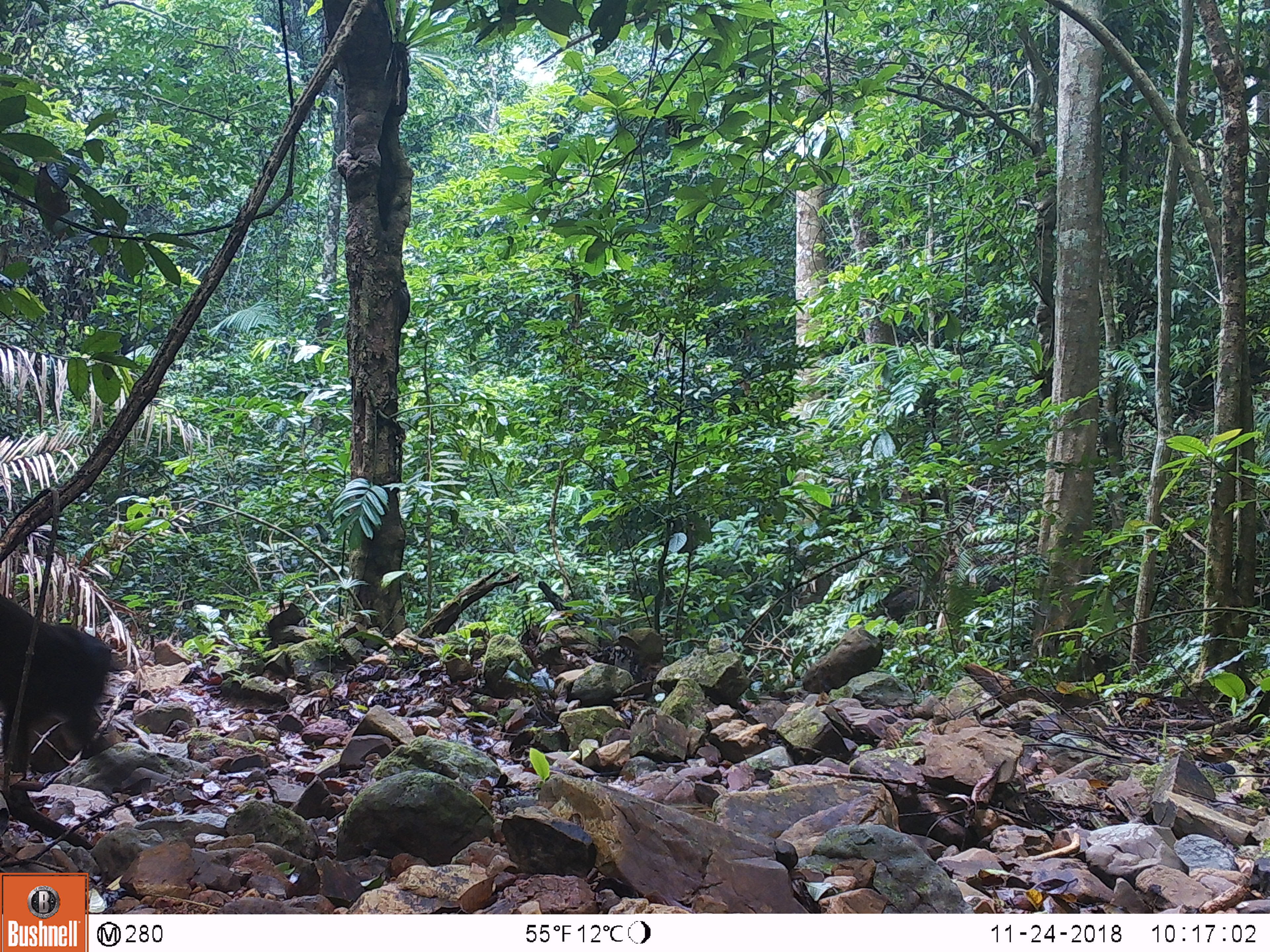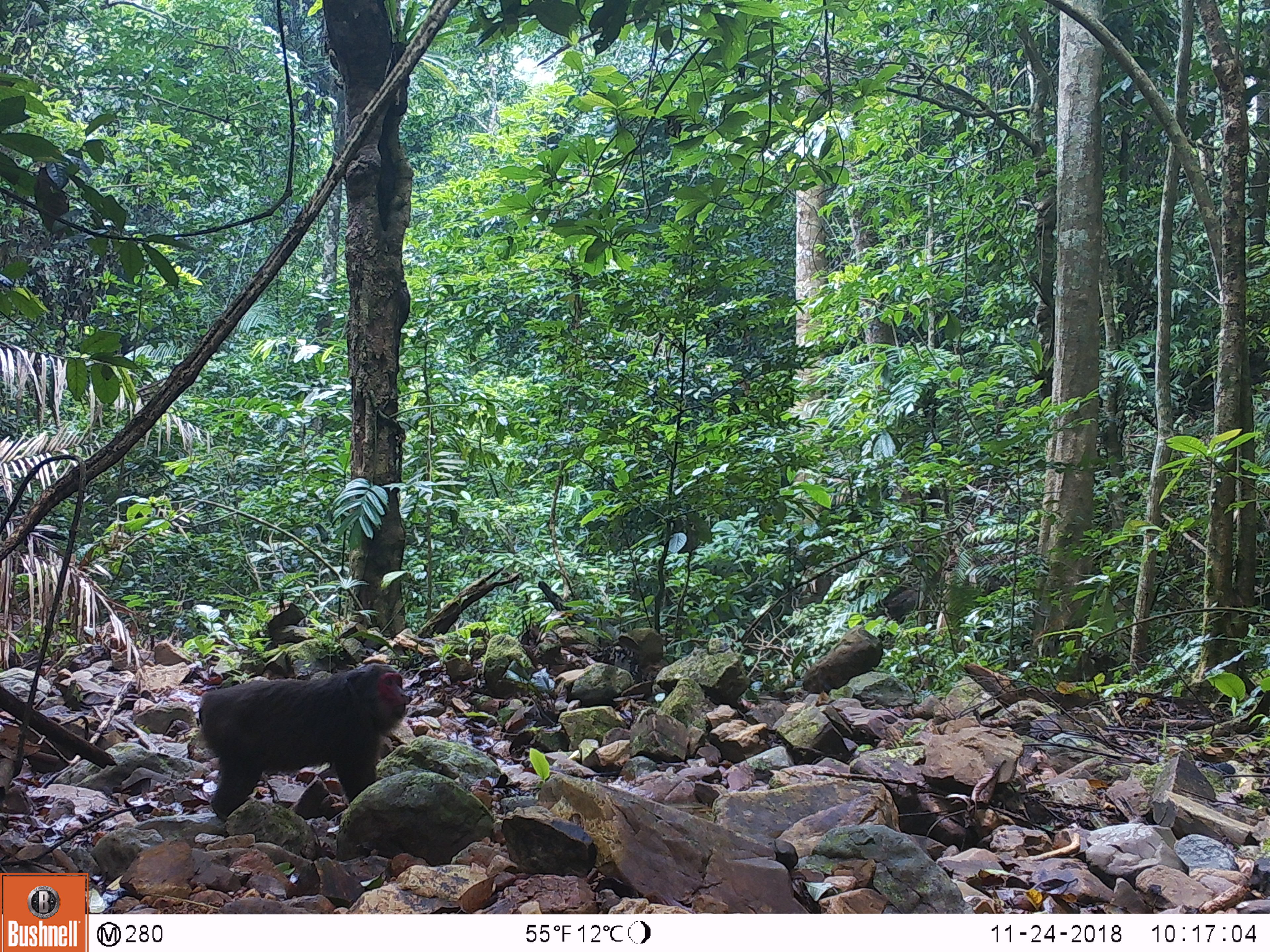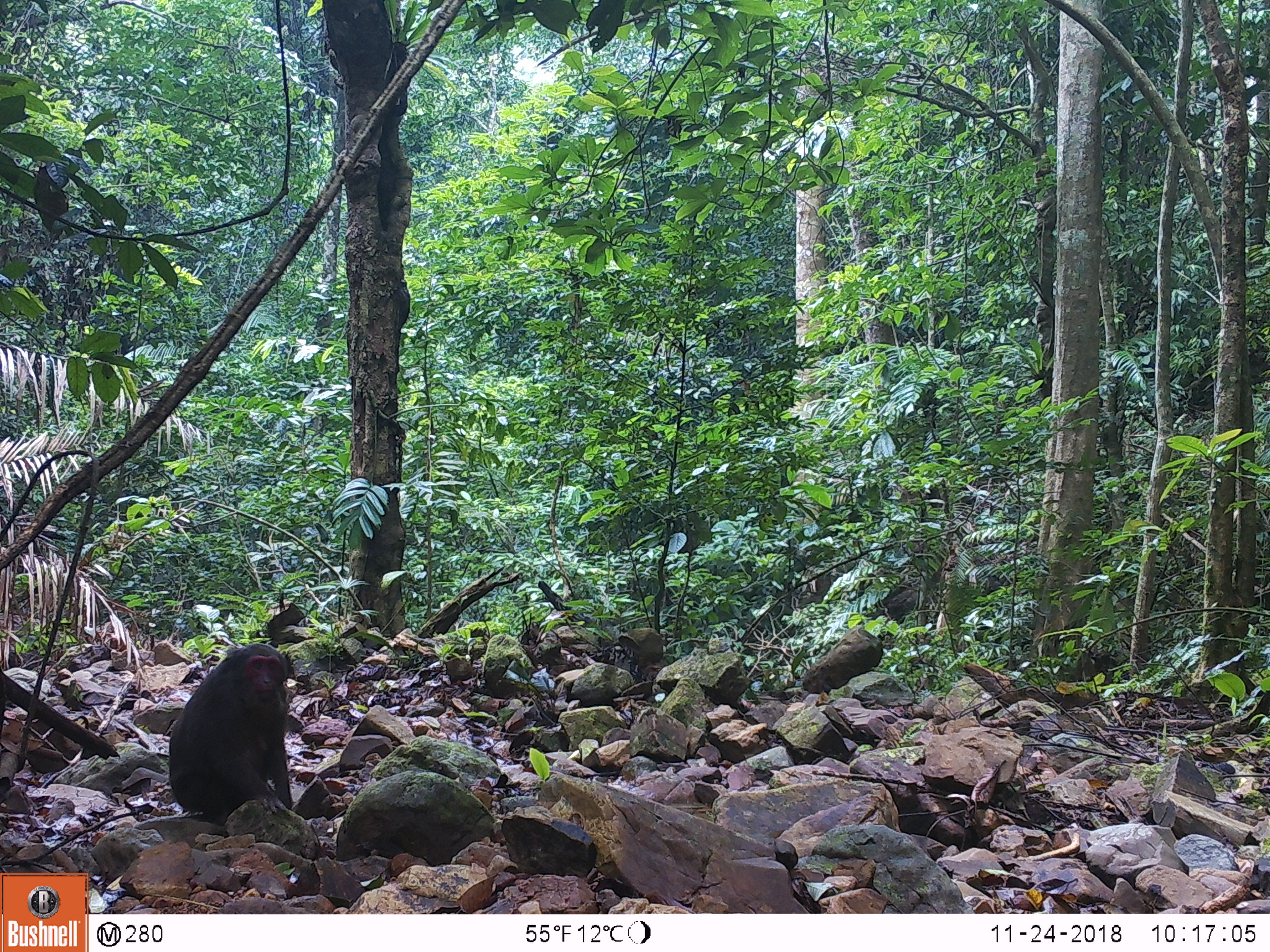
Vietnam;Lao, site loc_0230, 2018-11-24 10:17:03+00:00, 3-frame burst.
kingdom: Animalia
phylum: Chordata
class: Mammalia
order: Primates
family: Cercopithecidae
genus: Macaca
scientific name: Macaca arctoides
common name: stump-tailed macaque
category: stump tailed macaque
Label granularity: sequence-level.